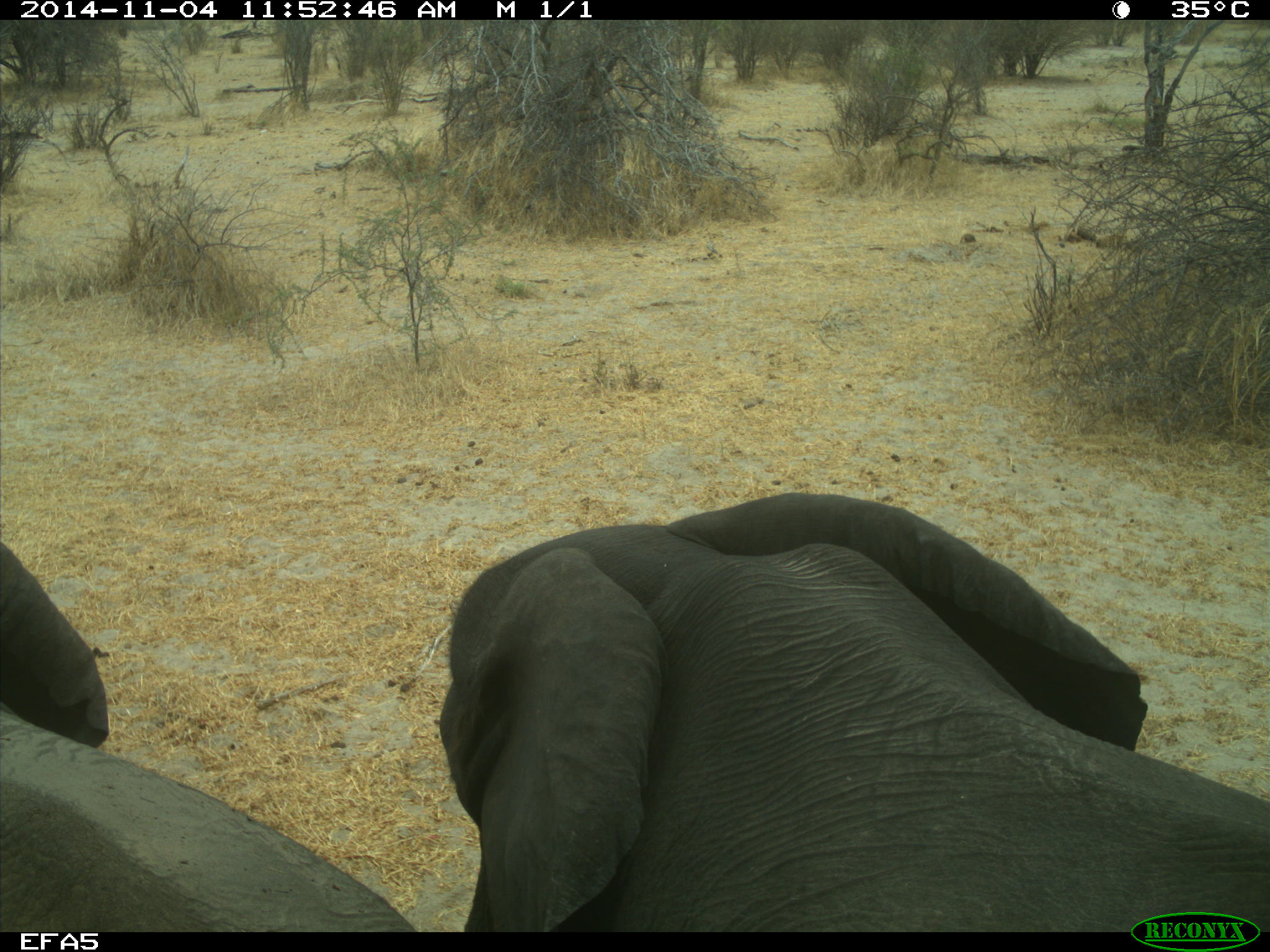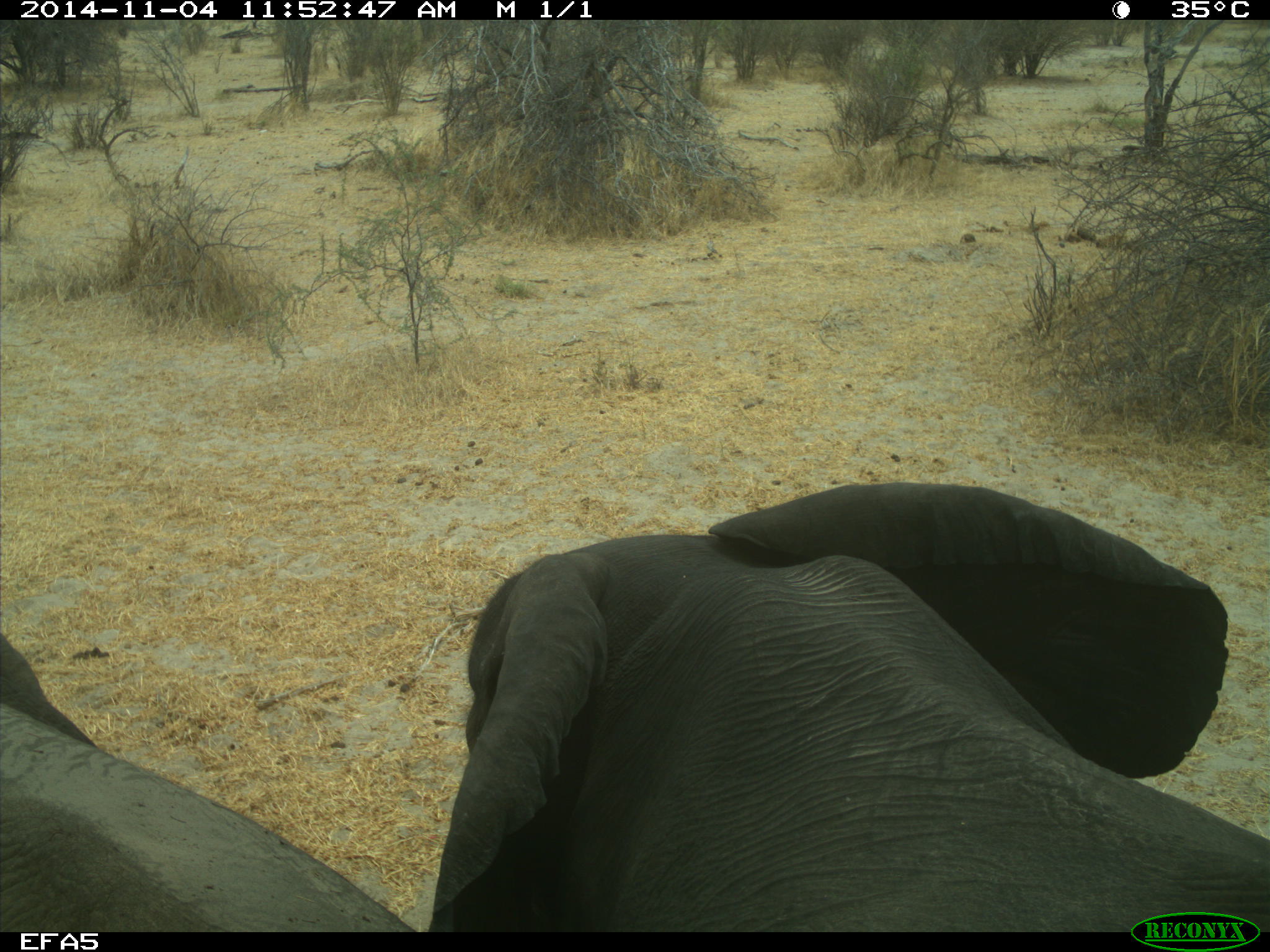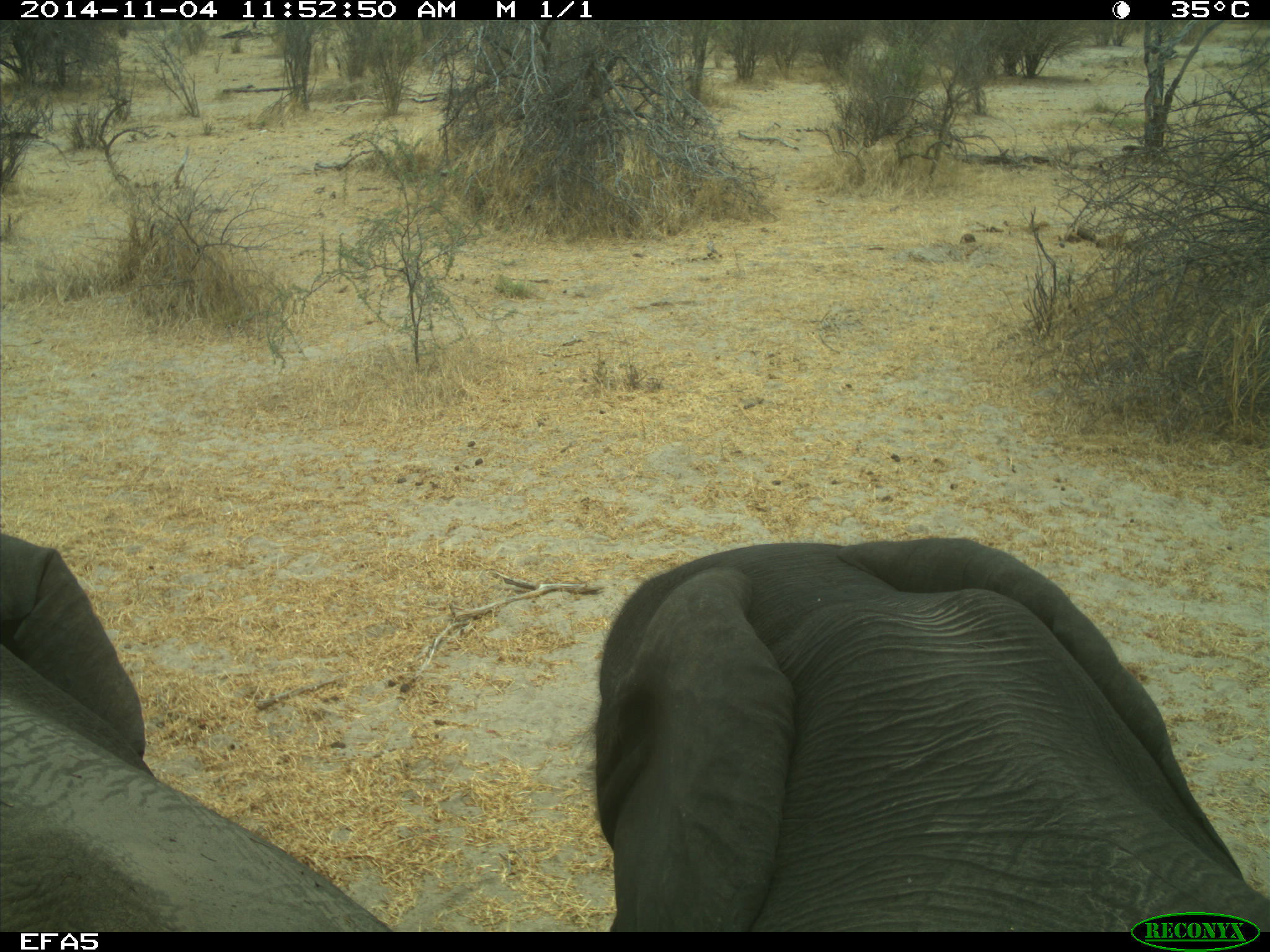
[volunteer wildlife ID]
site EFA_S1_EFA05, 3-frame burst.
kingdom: Animalia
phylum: Chordata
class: Mammalia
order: Proboscidea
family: Elephantidae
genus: Loxodonta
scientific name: Loxodonta africana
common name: african bush elephant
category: elephant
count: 2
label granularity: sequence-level